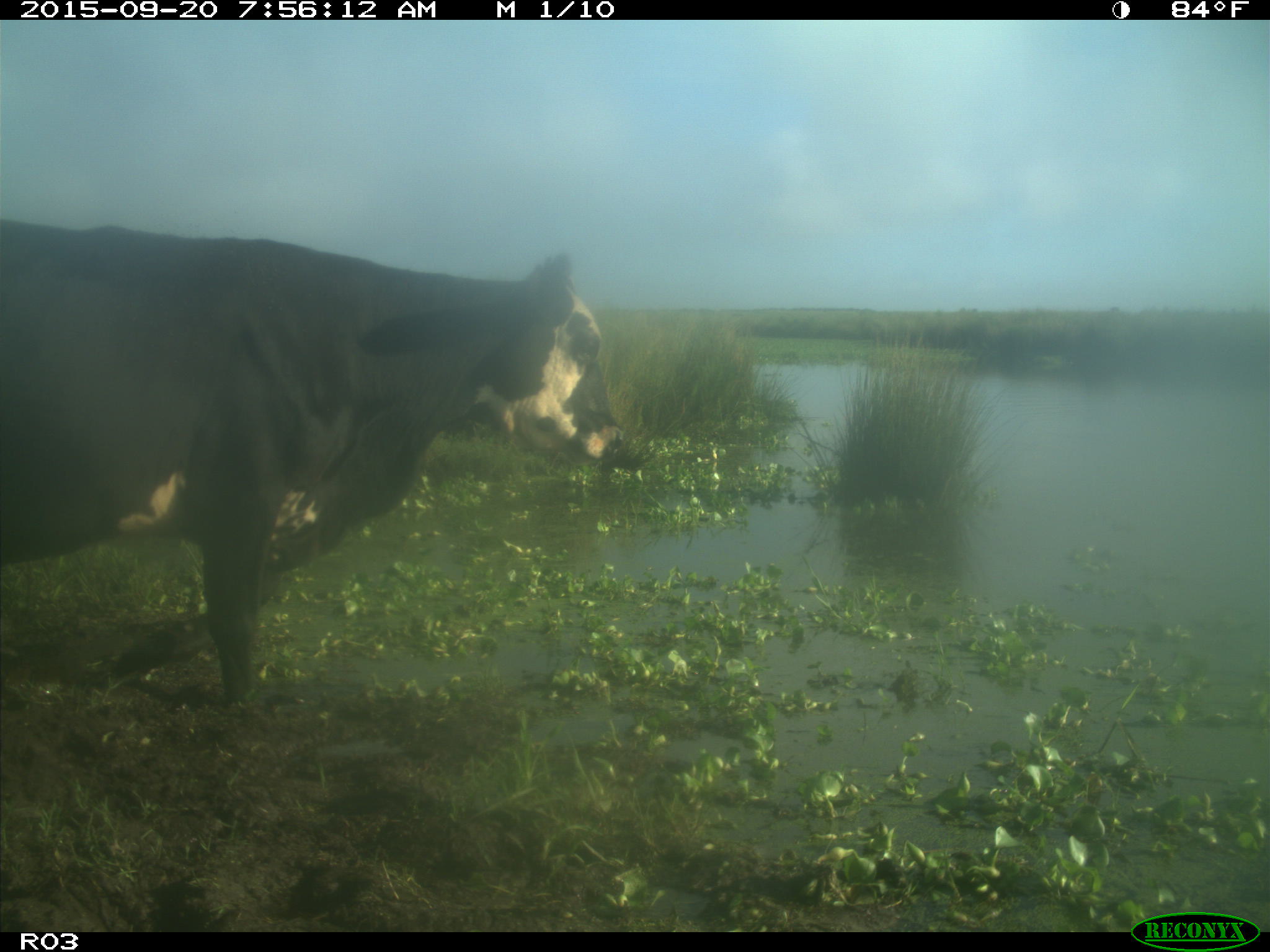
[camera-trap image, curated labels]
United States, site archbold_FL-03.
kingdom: Animalia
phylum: Chordata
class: Mammalia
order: Artiodactyla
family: Bovidae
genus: Bos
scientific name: Bos taurus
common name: domestic cow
Bos taurus (domestic cow).